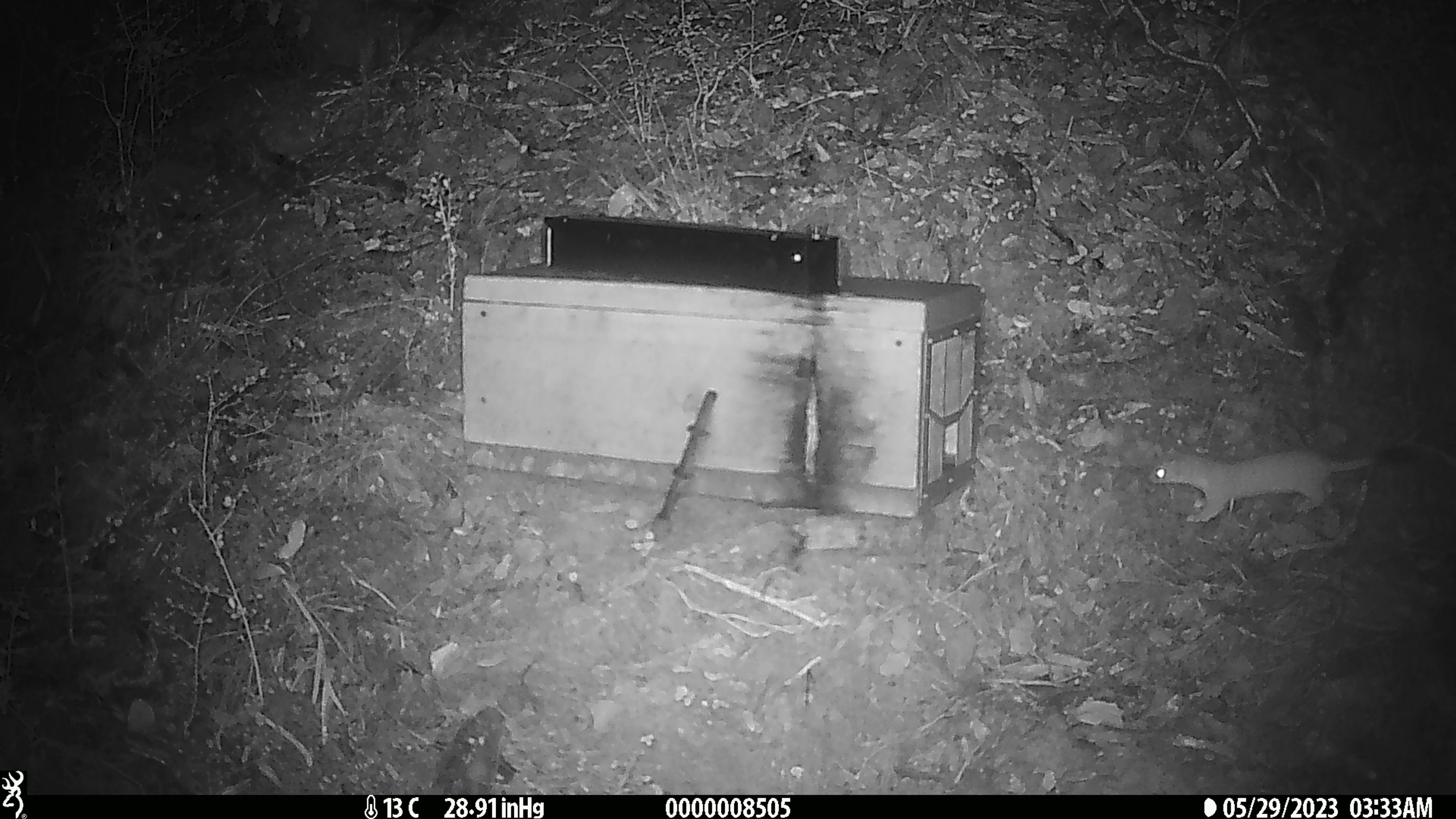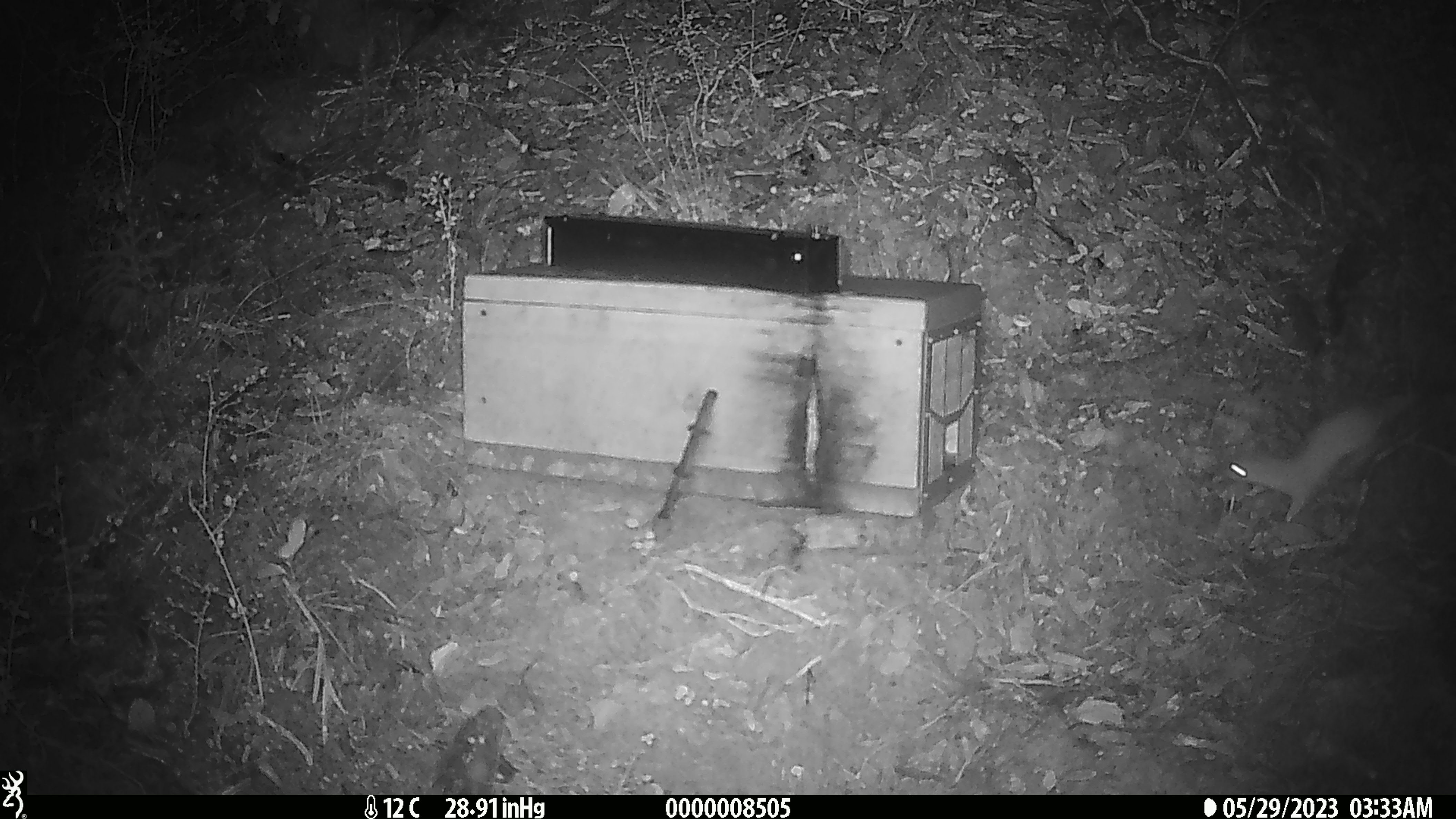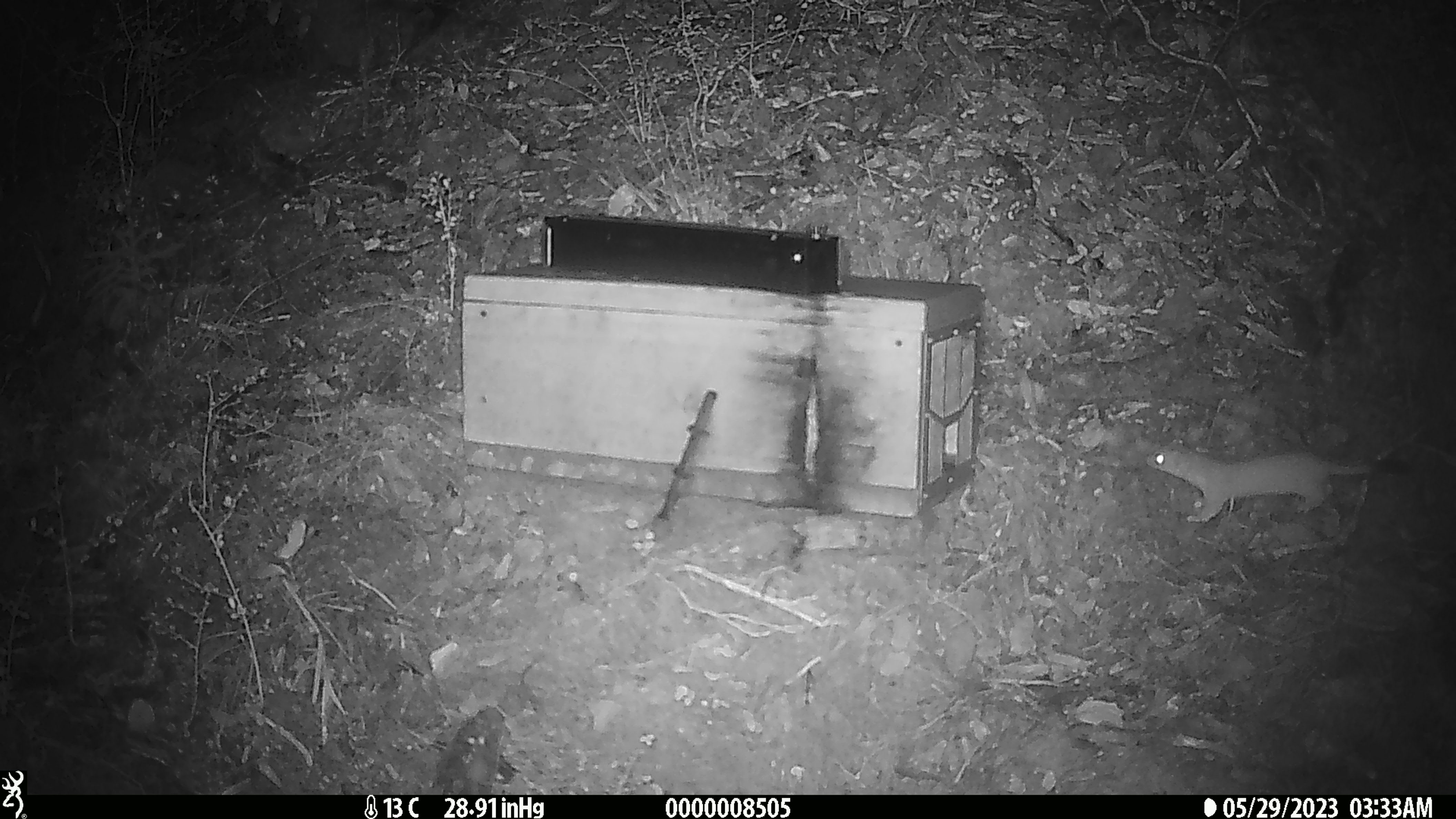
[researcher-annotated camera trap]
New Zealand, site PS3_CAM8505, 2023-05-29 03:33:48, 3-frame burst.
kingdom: Animalia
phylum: Chordata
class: Mammalia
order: Carnivora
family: Mustelidae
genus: Mustela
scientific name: Mustela erminea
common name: stoat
Stoat (Mustela erminea).